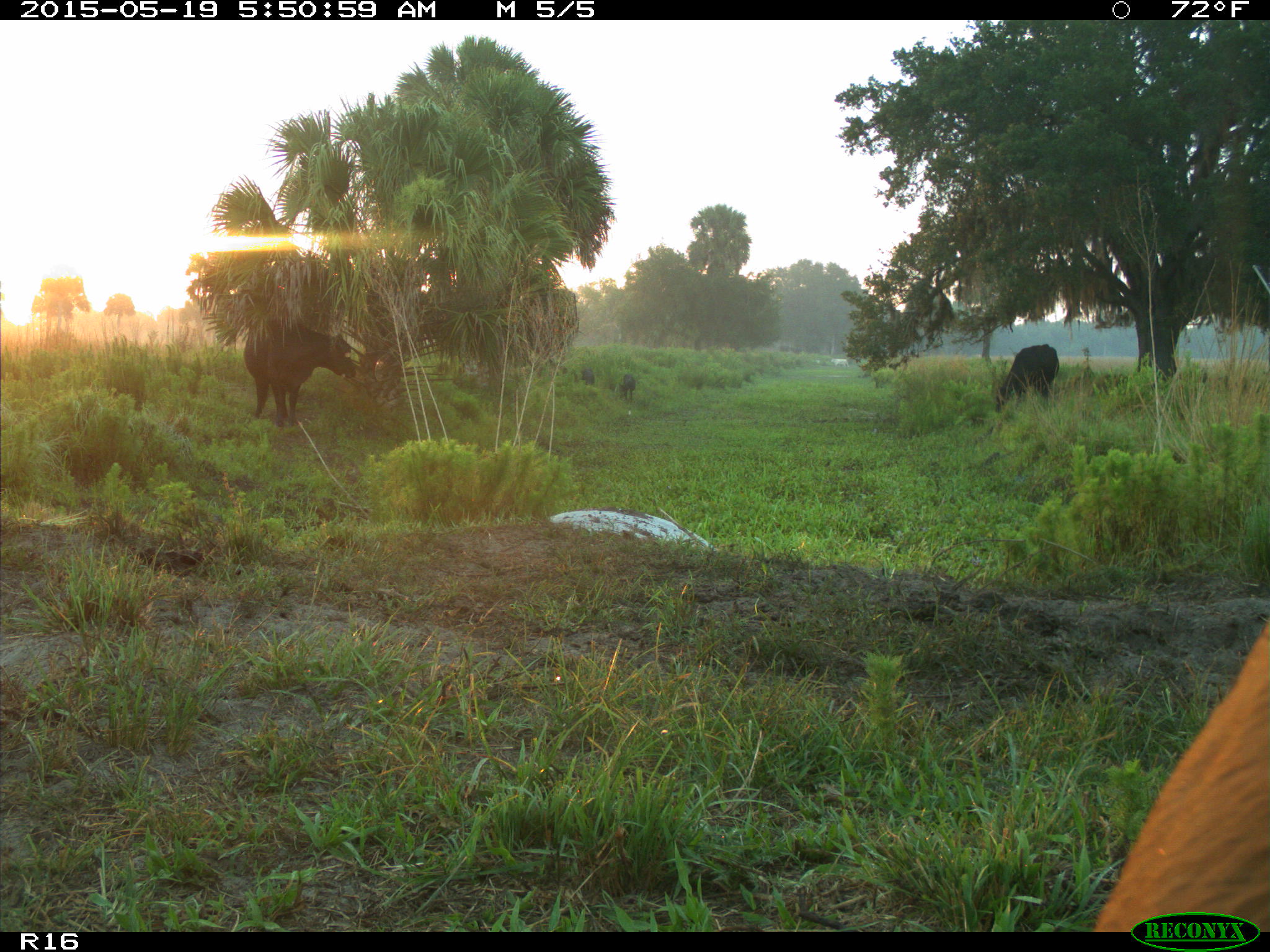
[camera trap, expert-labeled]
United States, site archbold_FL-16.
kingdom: Animalia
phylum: Chordata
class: Mammalia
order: Artiodactyla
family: Suidae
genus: Sus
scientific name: Sus scrofa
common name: wild boar